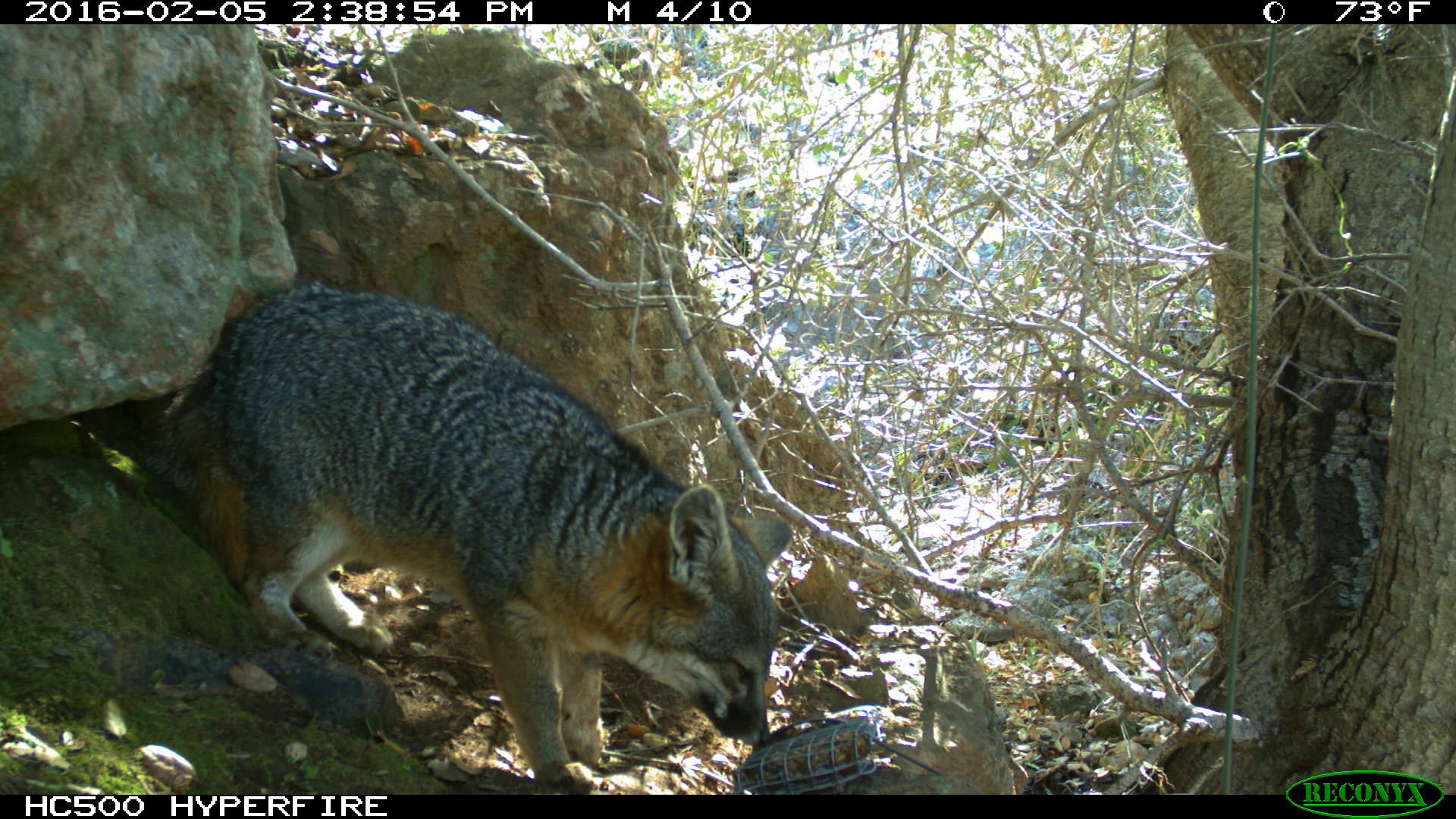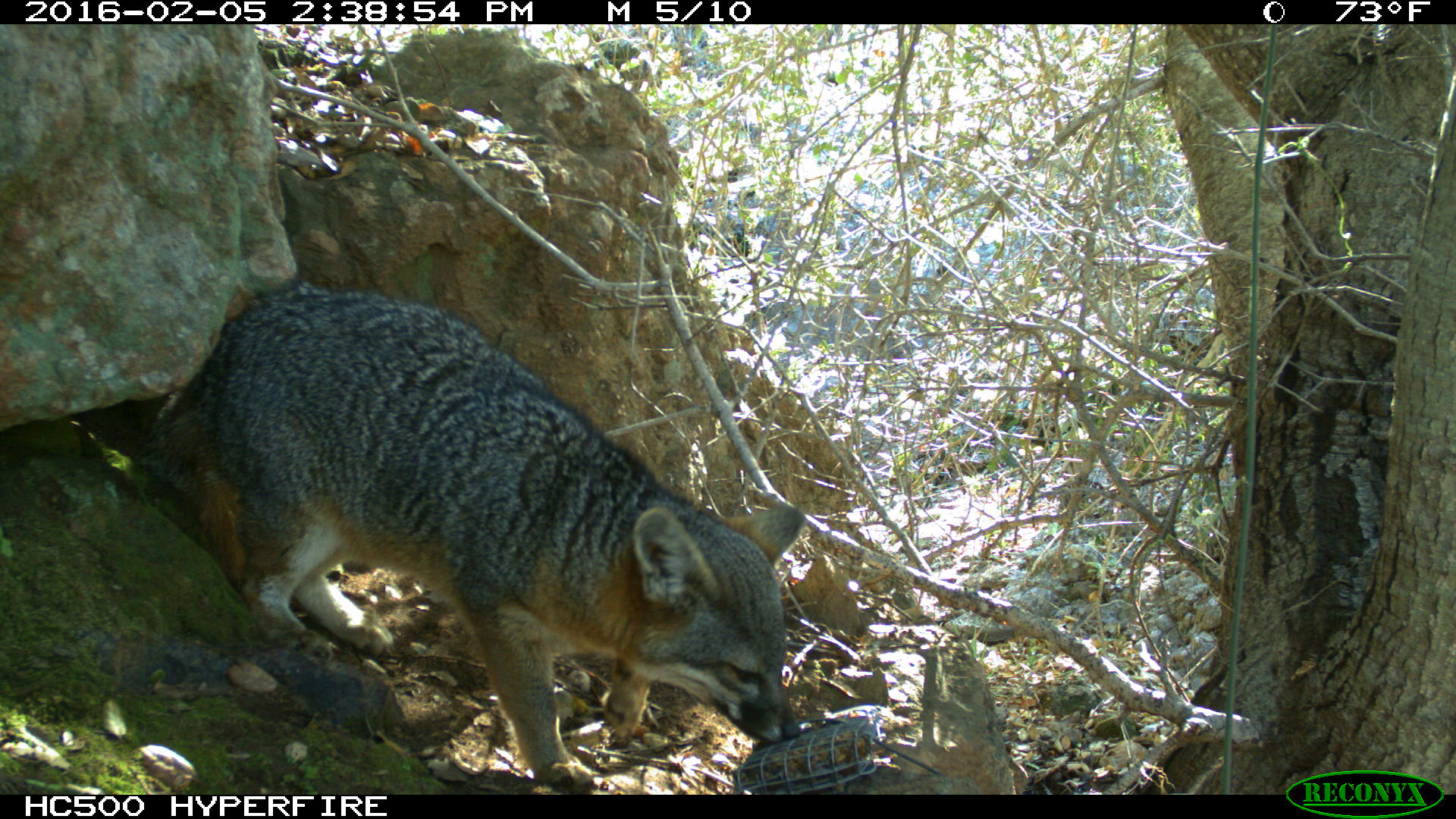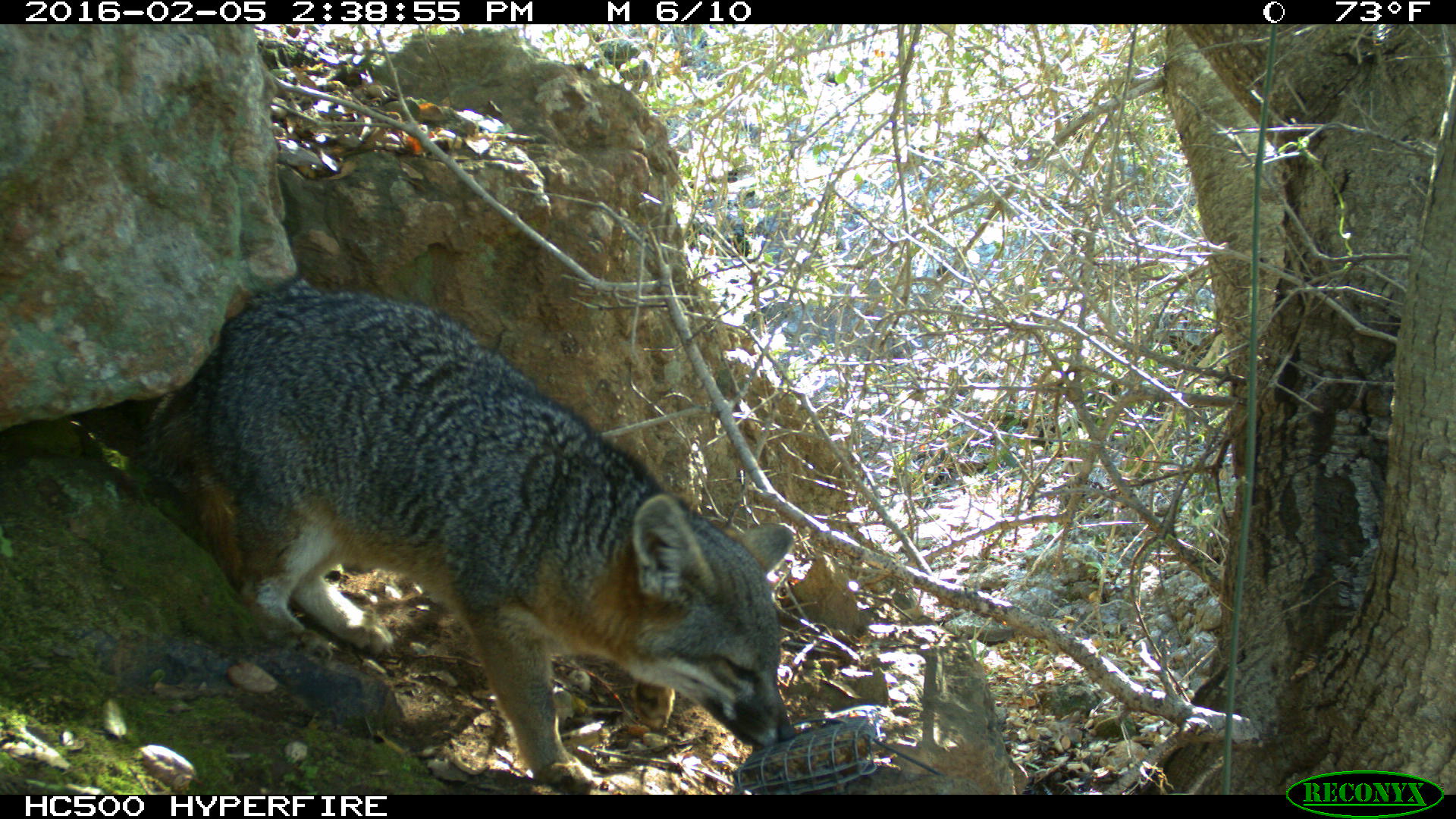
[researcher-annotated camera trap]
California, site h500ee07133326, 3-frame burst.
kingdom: Animalia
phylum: Chordata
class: Mammalia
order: Carnivora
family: Canidae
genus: Urocyon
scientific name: Urocyon littoralis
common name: island fox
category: fox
Fox (island fox) (Urocyon littoralis).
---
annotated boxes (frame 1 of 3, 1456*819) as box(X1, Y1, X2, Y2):
fox: box(149, 281, 795, 794)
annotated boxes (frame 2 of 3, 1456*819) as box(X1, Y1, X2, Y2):
fox: box(136, 278, 805, 787)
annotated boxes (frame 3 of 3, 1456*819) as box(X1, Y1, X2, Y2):
fox: box(157, 287, 792, 794)